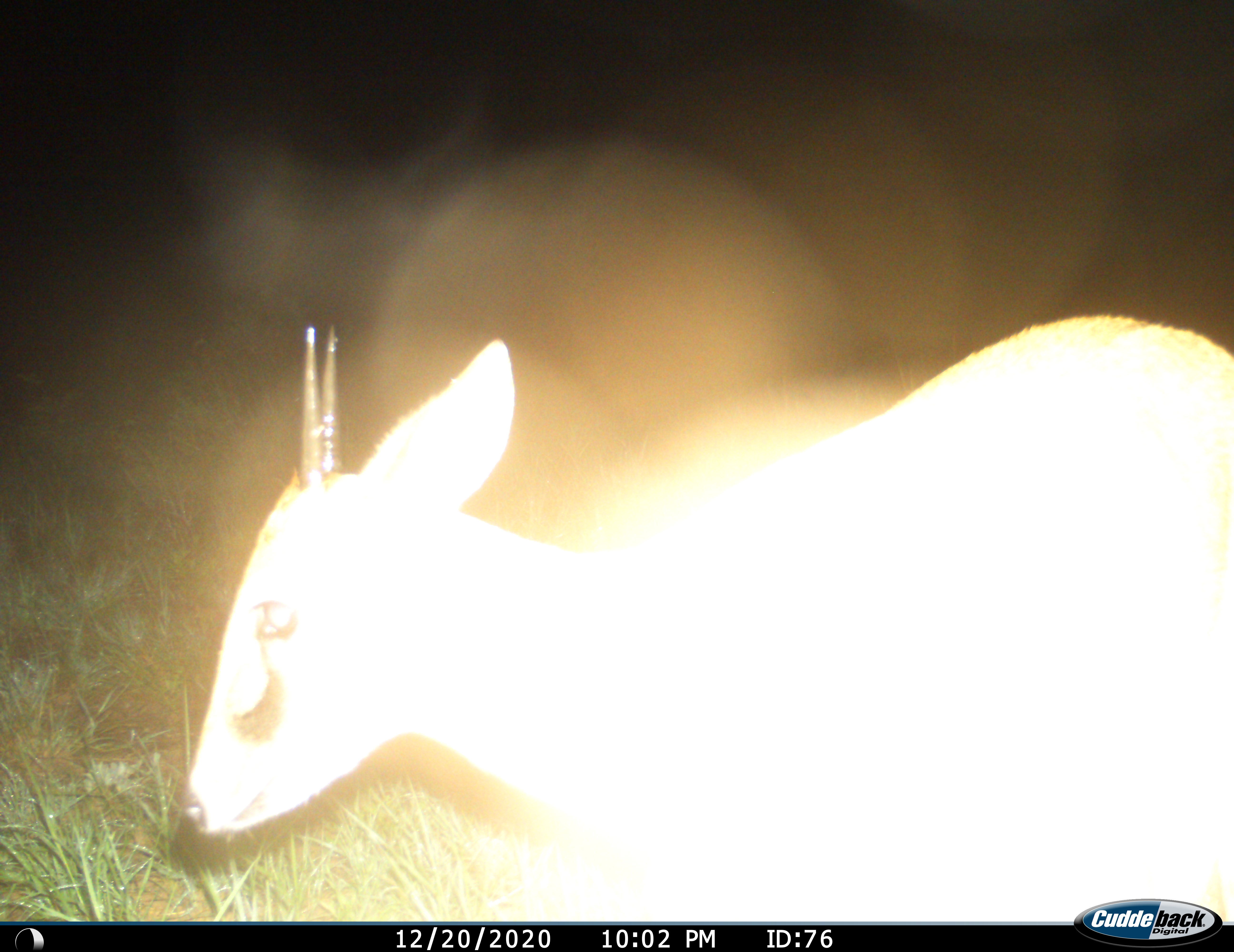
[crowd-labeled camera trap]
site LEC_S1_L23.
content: unidentified animal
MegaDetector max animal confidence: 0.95